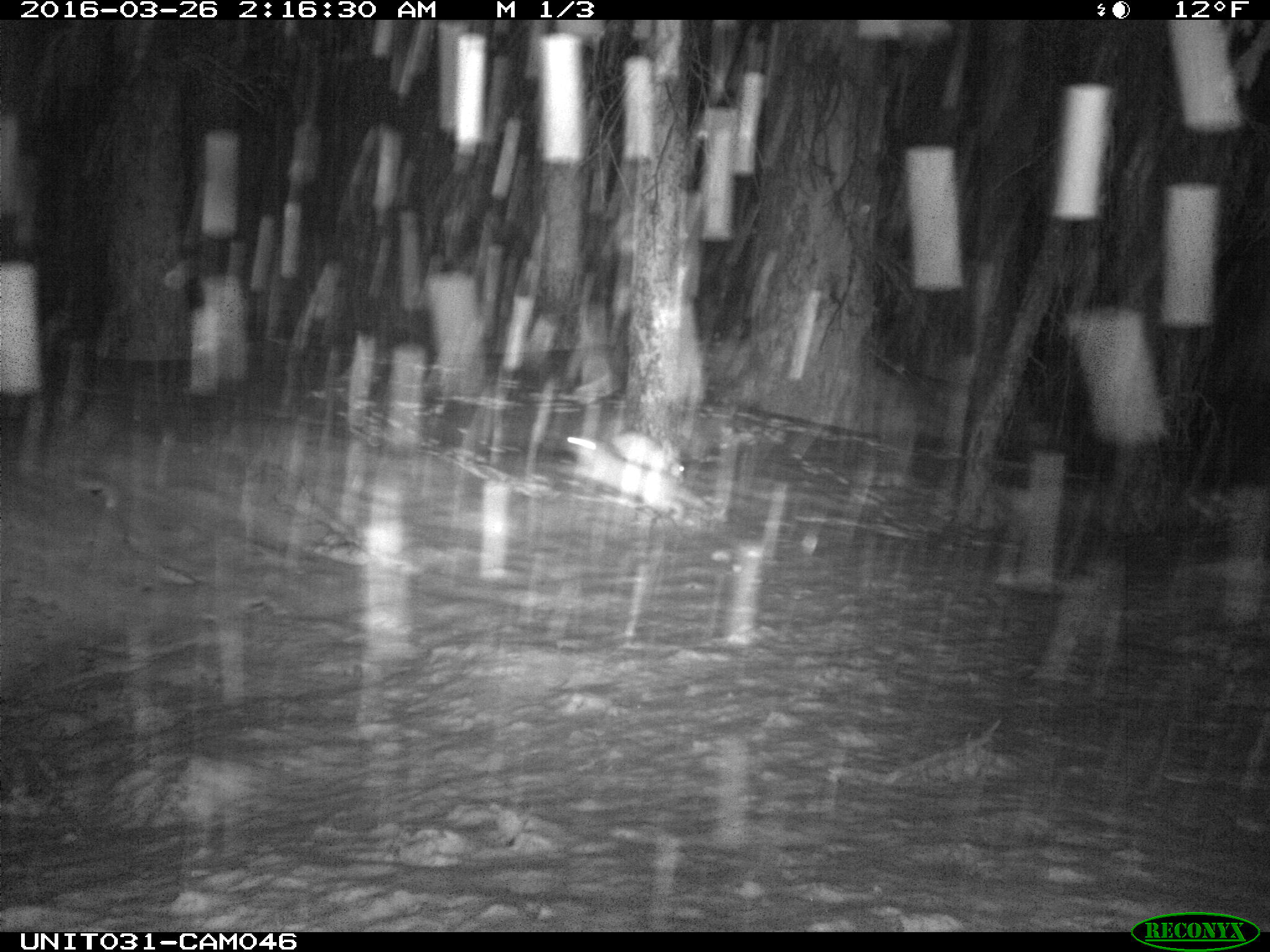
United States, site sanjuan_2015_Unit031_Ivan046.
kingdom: Animalia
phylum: Chordata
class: Mammalia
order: Lagomorpha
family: Leporidae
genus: Lepus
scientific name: Lepus americanus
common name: snowshoe hare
Lepus americanus (snowshoe hare).